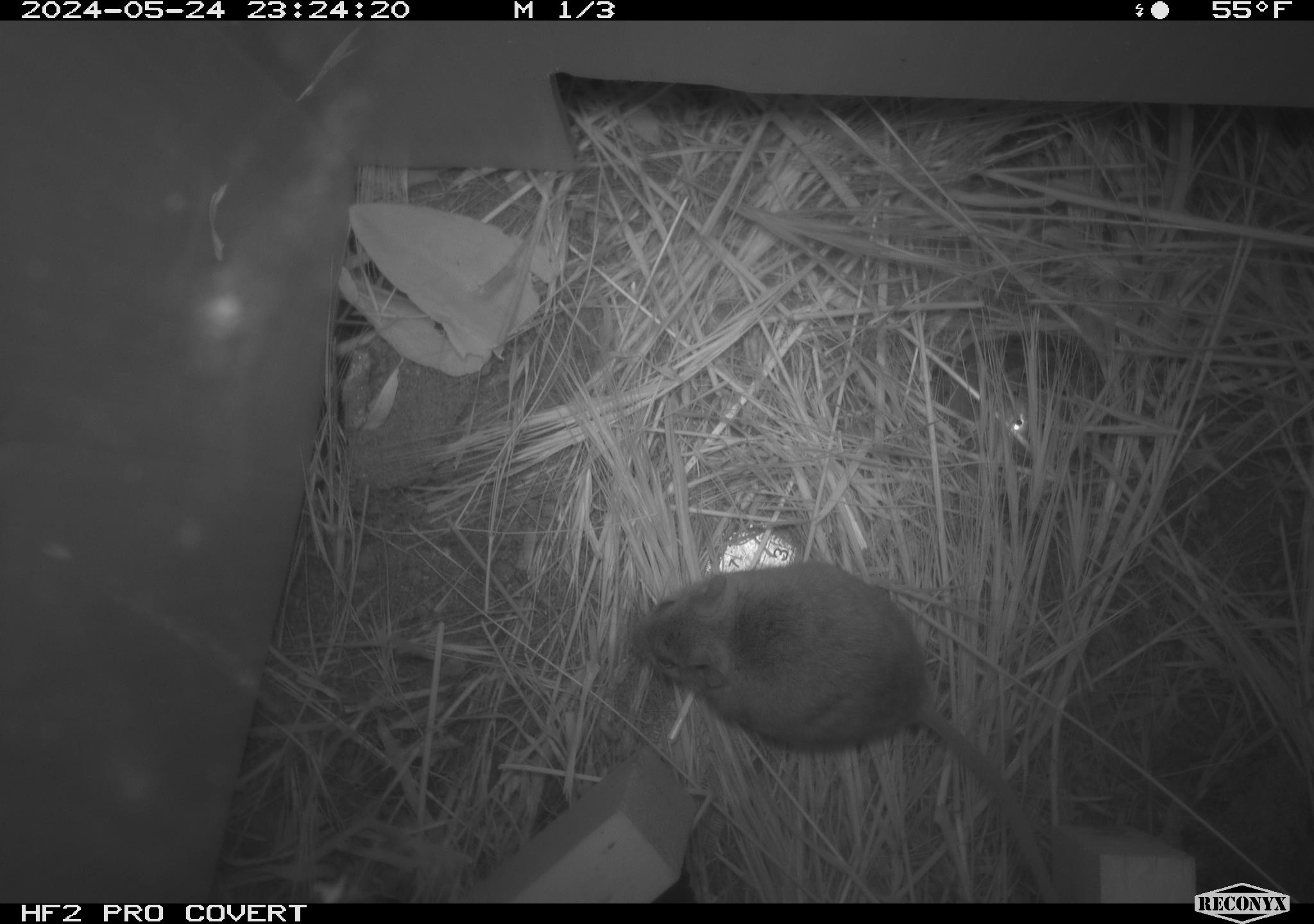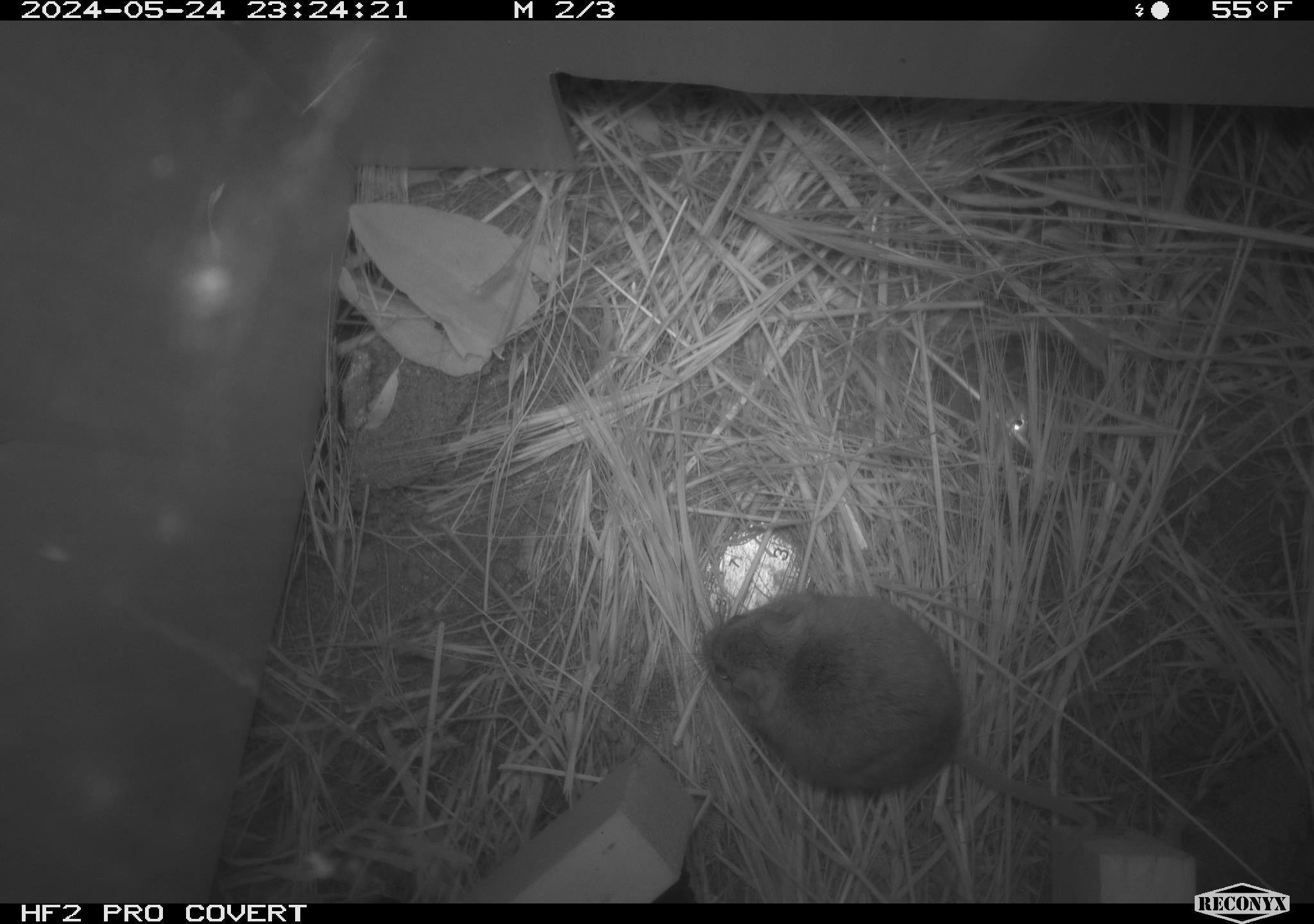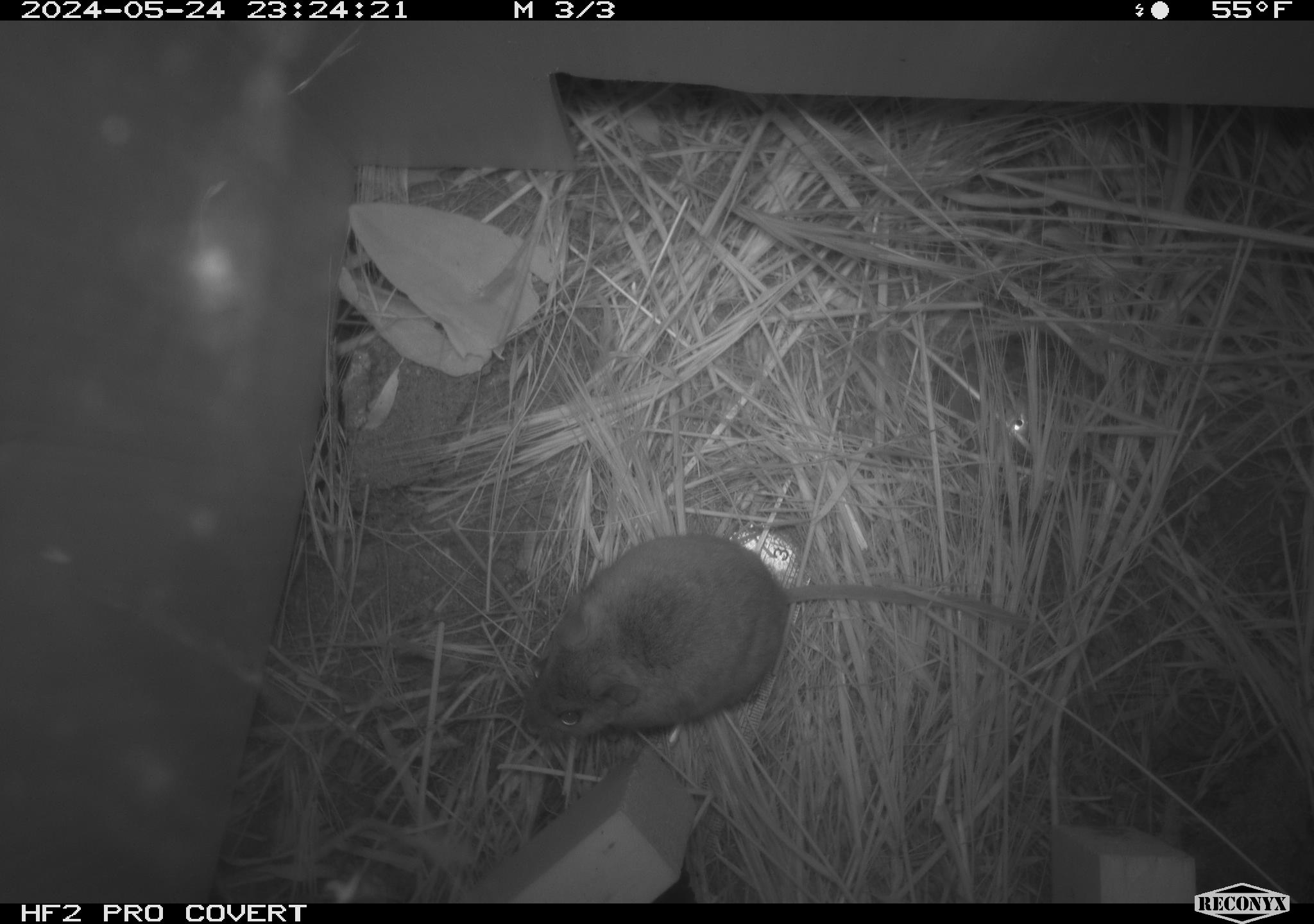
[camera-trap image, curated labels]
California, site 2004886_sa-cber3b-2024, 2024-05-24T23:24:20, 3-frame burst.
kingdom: Animalia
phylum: Chordata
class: Mammalia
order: Rodentia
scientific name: Rodentia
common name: mouse species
Mouse species (Rodentia).